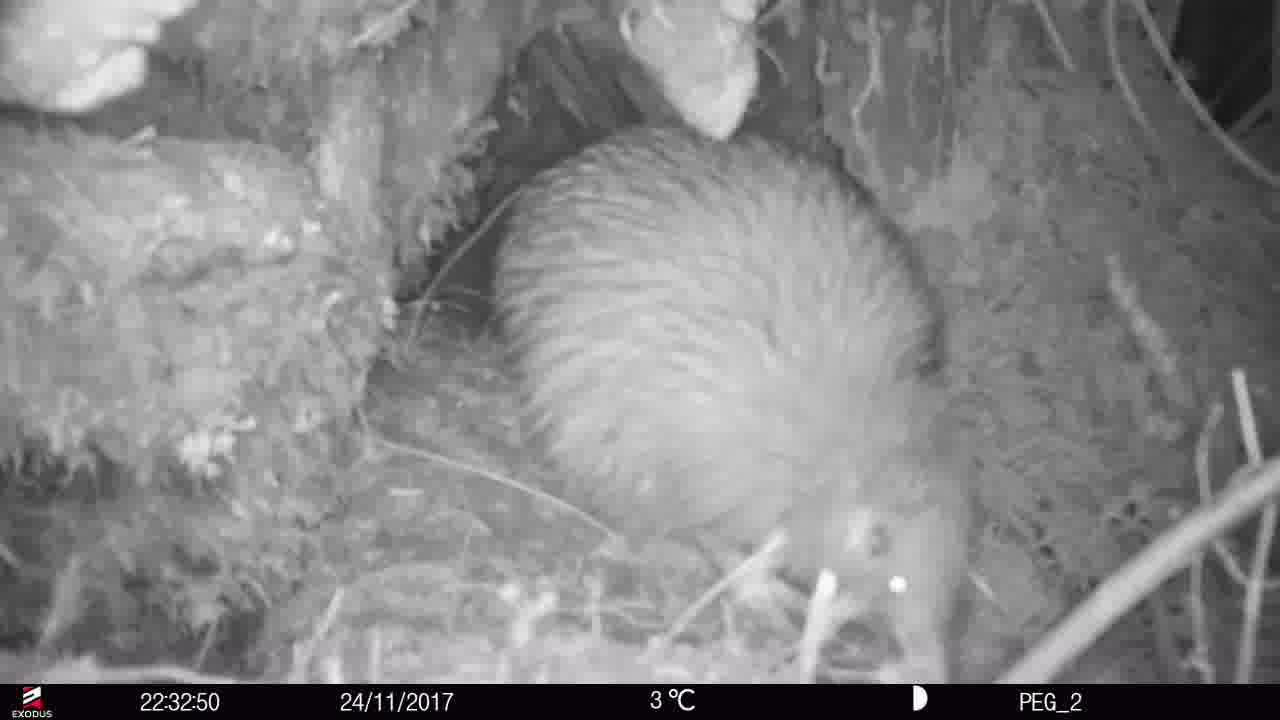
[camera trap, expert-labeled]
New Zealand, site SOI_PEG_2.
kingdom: Animalia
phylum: Chordata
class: Aves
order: Apterygiformes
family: Apterygidae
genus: Apteryx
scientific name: Apteryx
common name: kiwi